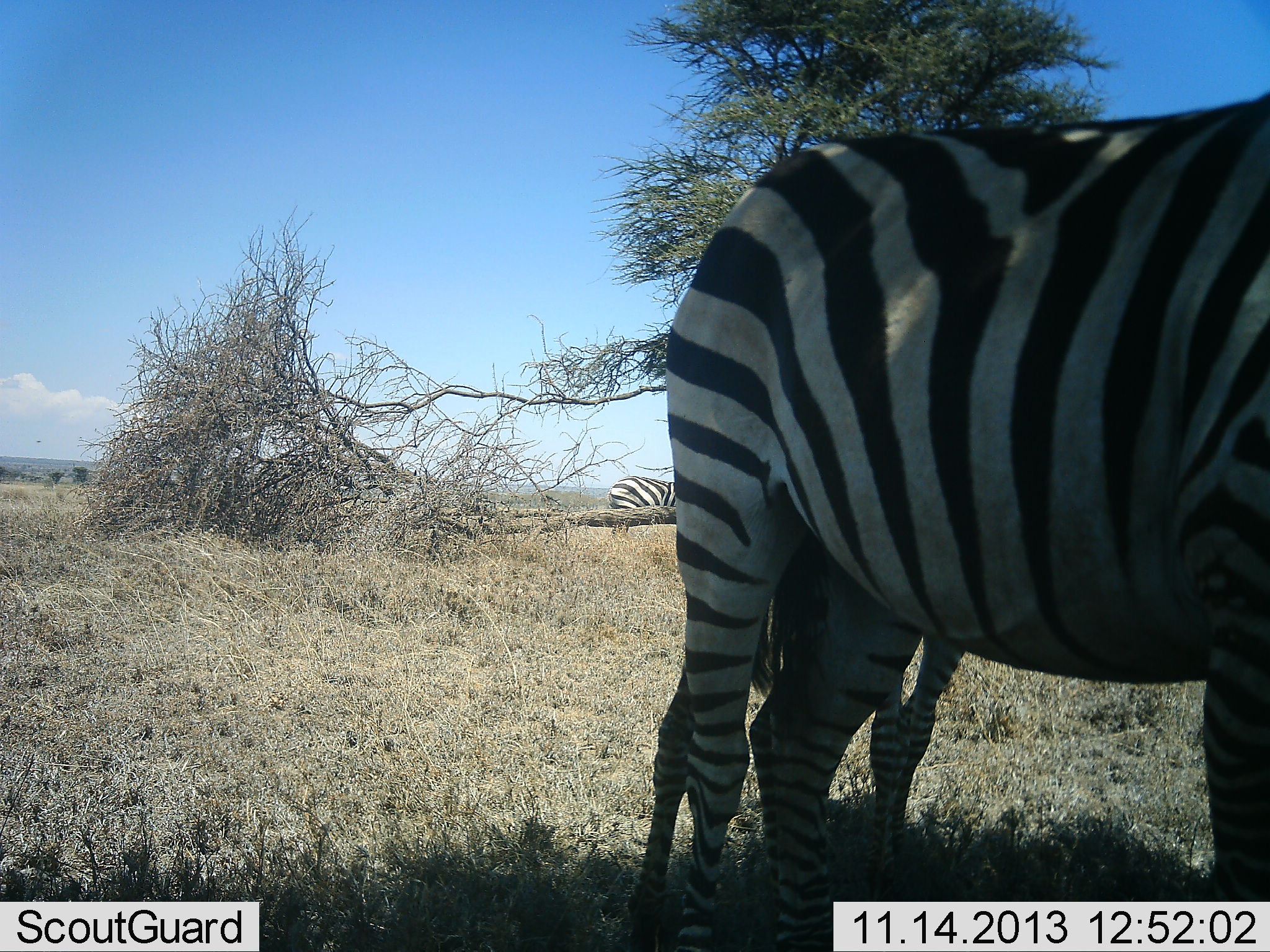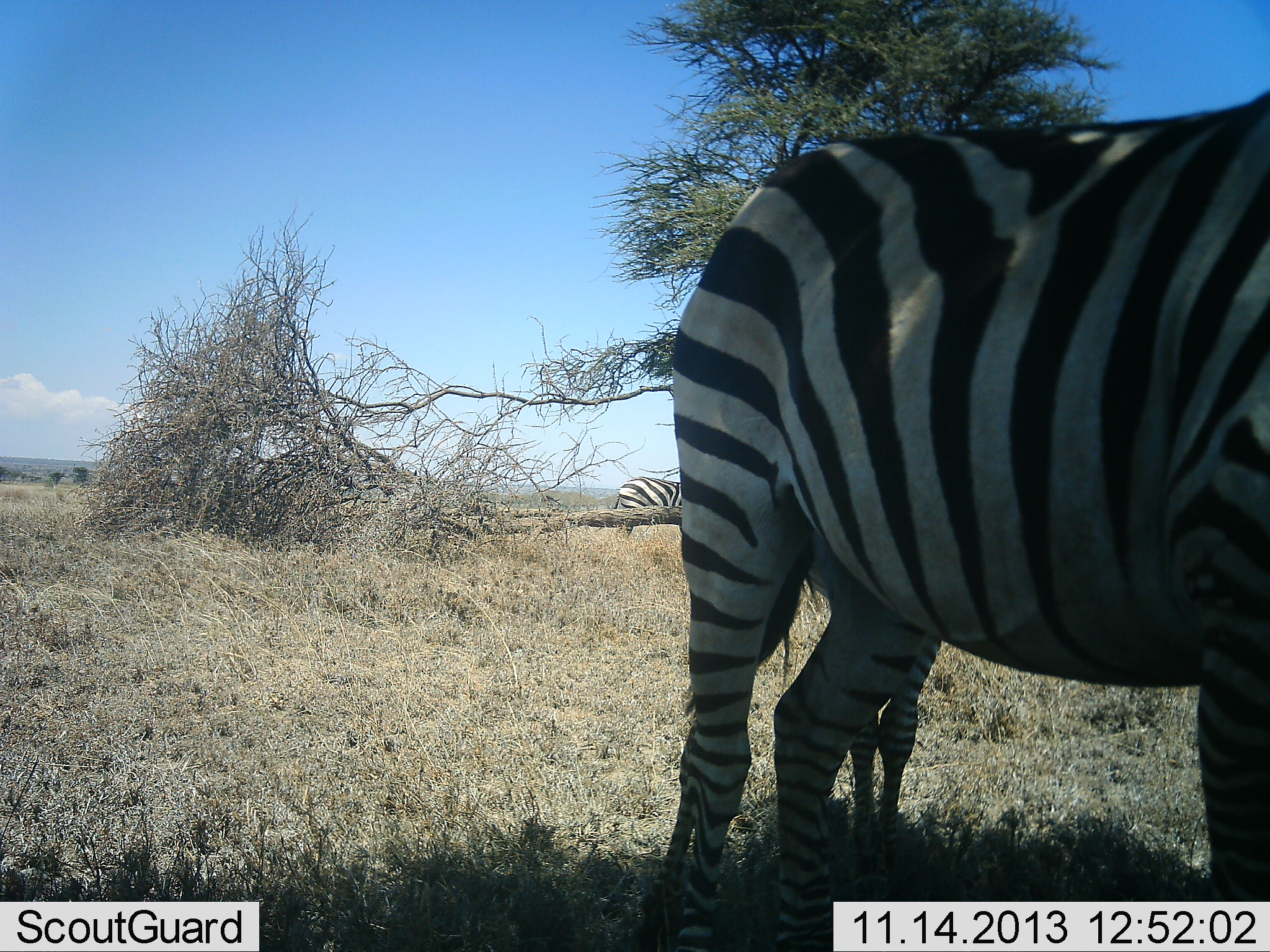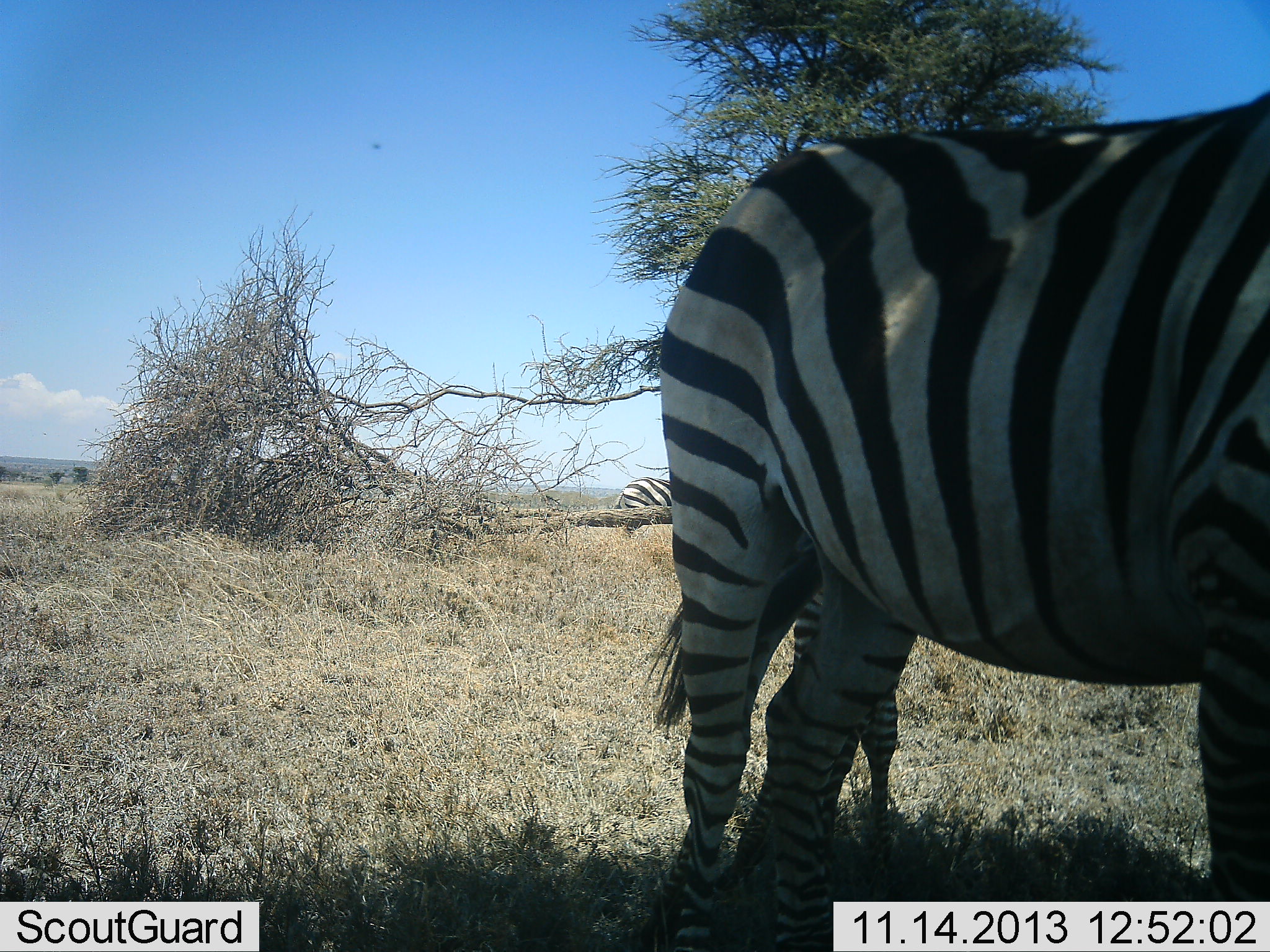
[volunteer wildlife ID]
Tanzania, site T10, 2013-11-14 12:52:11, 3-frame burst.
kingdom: Animalia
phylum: Chordata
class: Mammalia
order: Perissodactyla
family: Equidae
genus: Equus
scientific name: Equus quagga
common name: plains zebra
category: zebra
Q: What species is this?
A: Zebra (plains zebra) (Equus quagga).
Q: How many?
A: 3.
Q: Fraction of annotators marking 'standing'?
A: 95%.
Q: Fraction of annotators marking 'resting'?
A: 5%.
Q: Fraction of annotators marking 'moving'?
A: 5%.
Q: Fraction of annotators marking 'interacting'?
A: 0%.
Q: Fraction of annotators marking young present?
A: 77%.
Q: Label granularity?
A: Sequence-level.